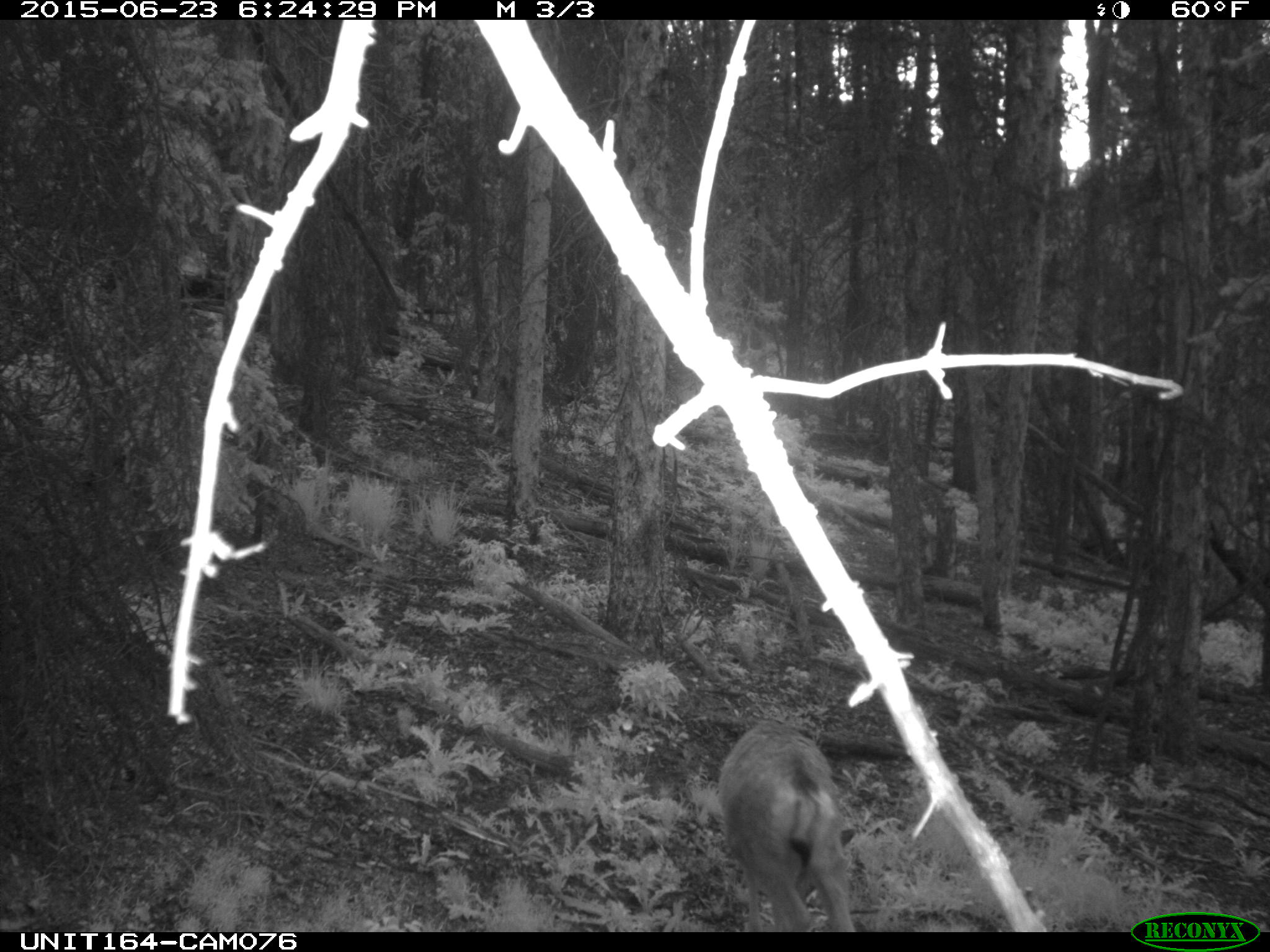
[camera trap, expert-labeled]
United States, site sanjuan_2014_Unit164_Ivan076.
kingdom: Animalia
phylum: Chordata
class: Mammalia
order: Artiodactyla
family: Cervidae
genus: Odocoileus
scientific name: Odocoileus hemionus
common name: mule deer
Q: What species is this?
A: Odocoileus hemionus (mule deer).